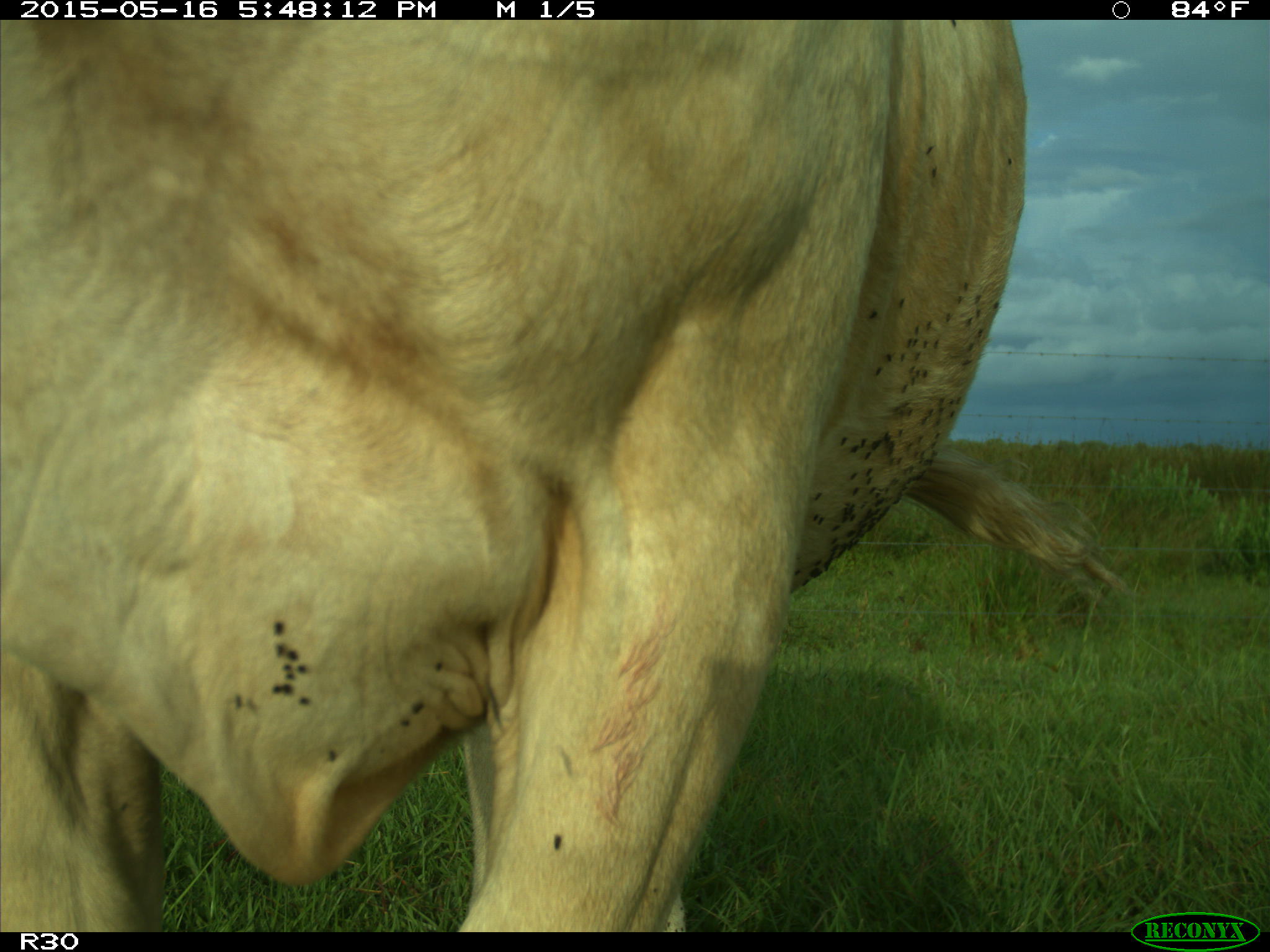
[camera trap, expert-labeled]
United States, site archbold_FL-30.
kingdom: Animalia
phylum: Chordata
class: Mammalia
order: Artiodactyla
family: Bovidae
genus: Bos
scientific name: Bos taurus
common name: domestic cow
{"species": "Bos taurus (domestic cow)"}